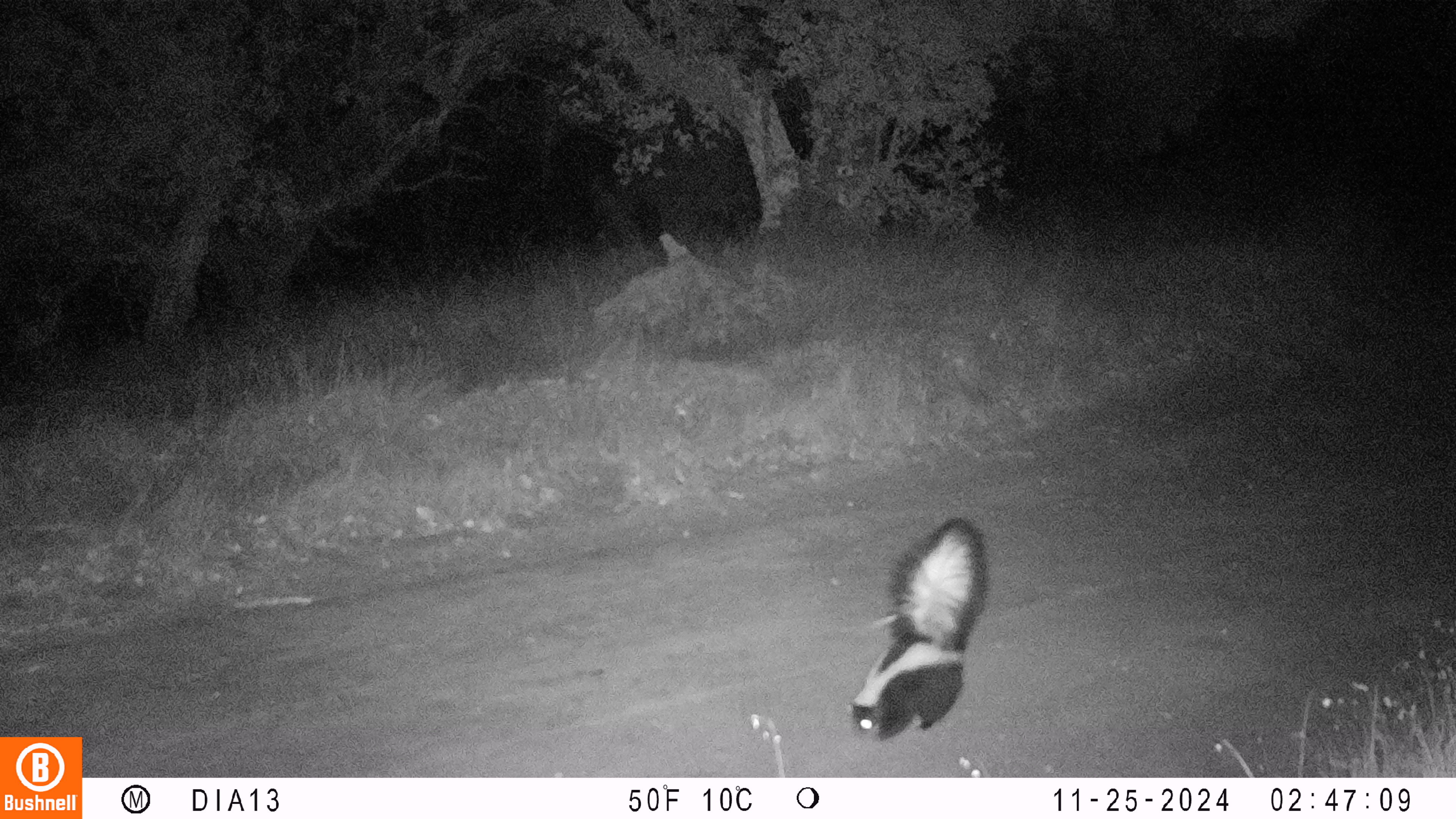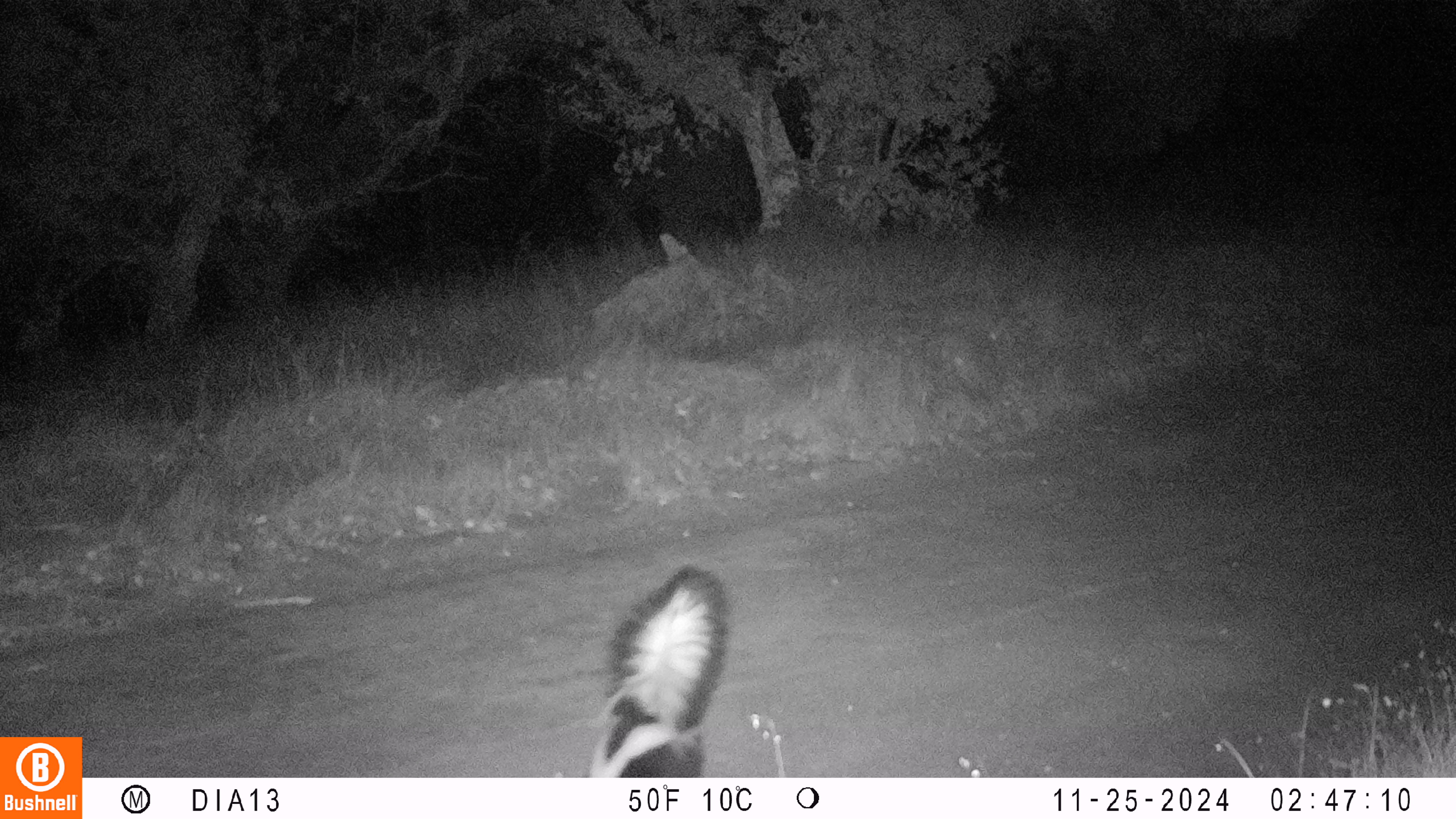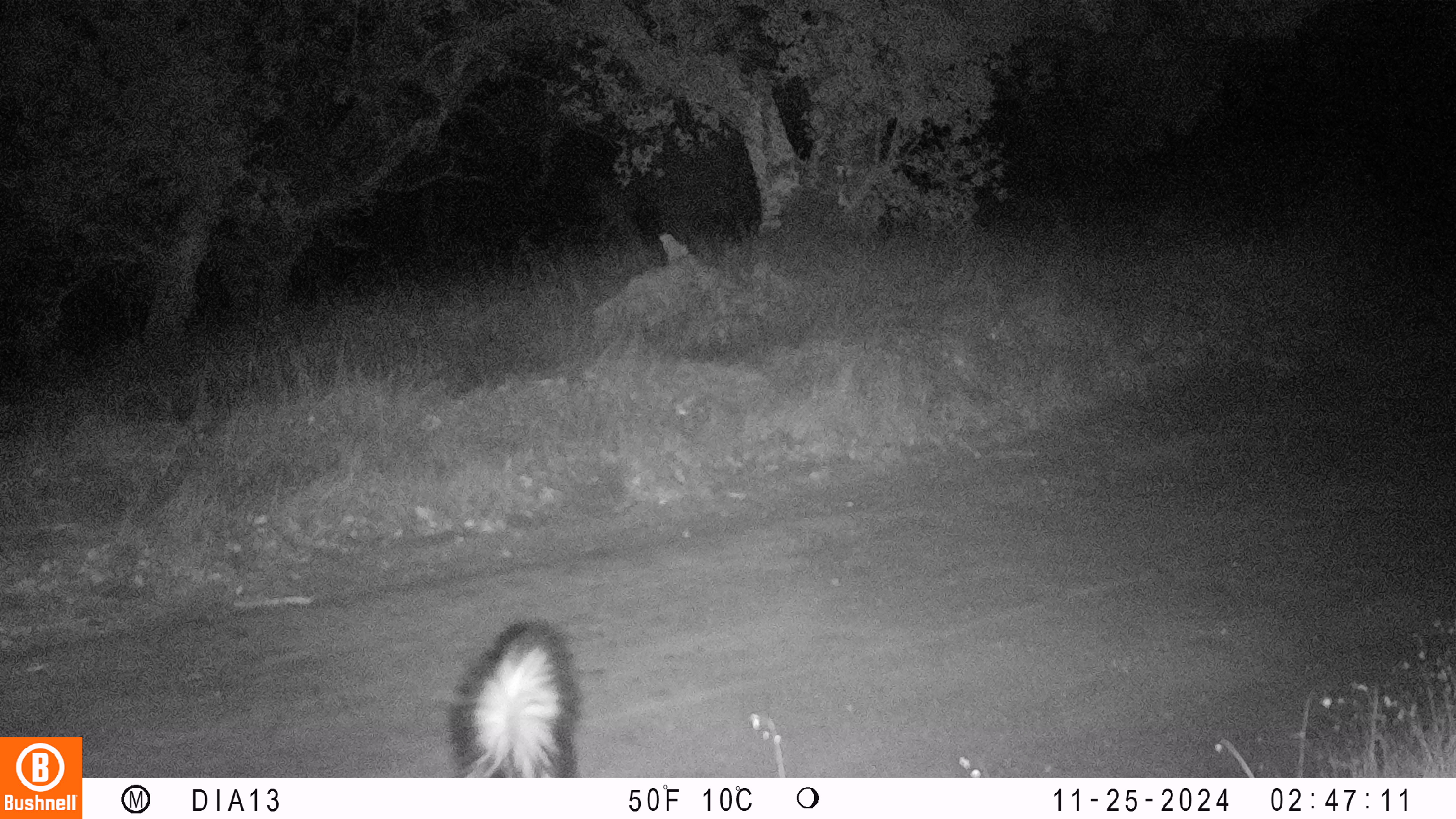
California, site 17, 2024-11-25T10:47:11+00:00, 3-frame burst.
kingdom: Animalia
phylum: Chordata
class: Mammalia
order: Carnivora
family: Mephitidae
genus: Mephitis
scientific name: Mephitis mephitis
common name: striped skunk